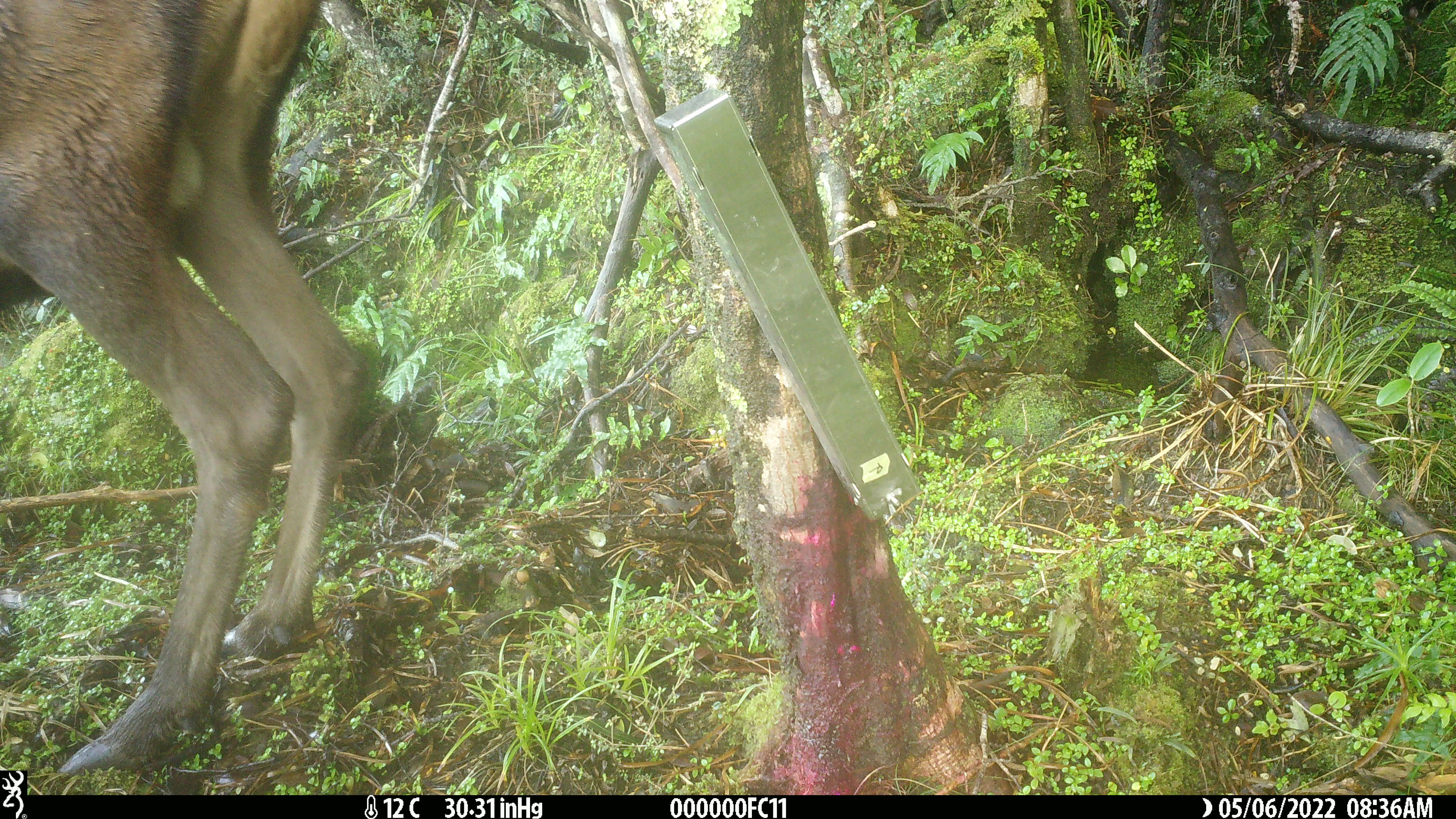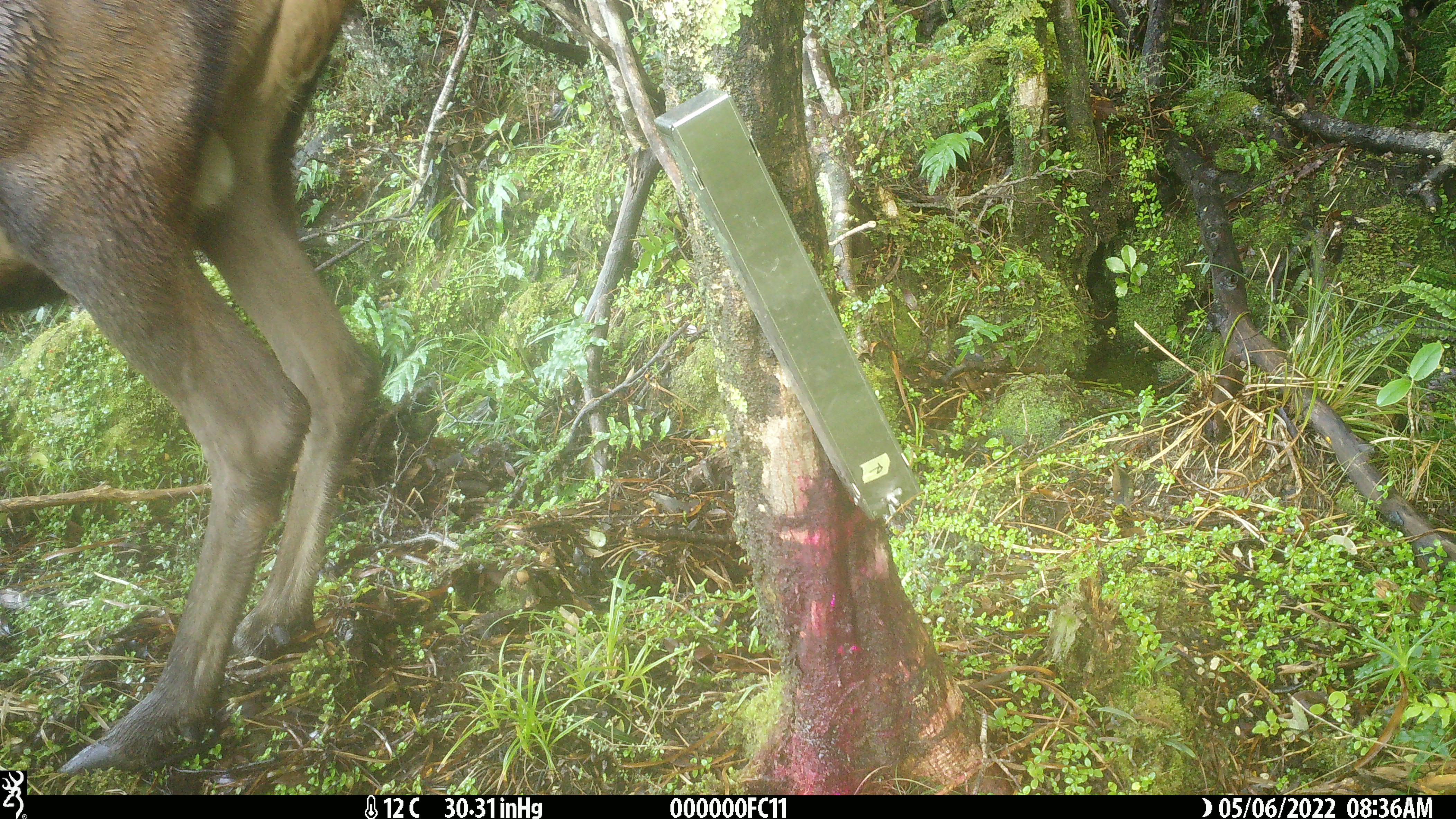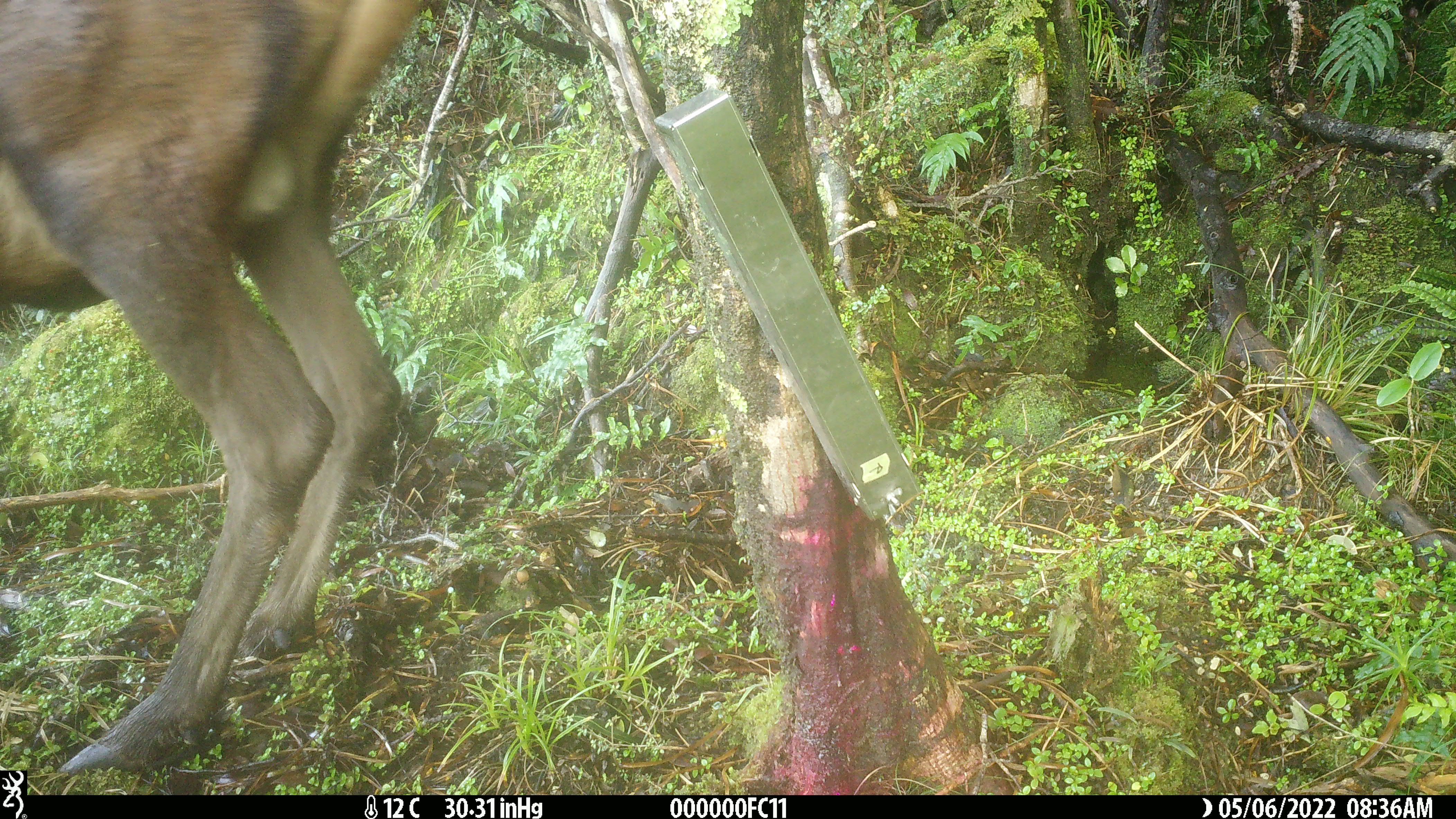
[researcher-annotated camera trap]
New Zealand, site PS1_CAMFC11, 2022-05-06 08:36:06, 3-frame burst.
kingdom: Animalia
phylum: Chordata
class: Mammalia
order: Artiodactyla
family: Cervidae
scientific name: Cervidae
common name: deer